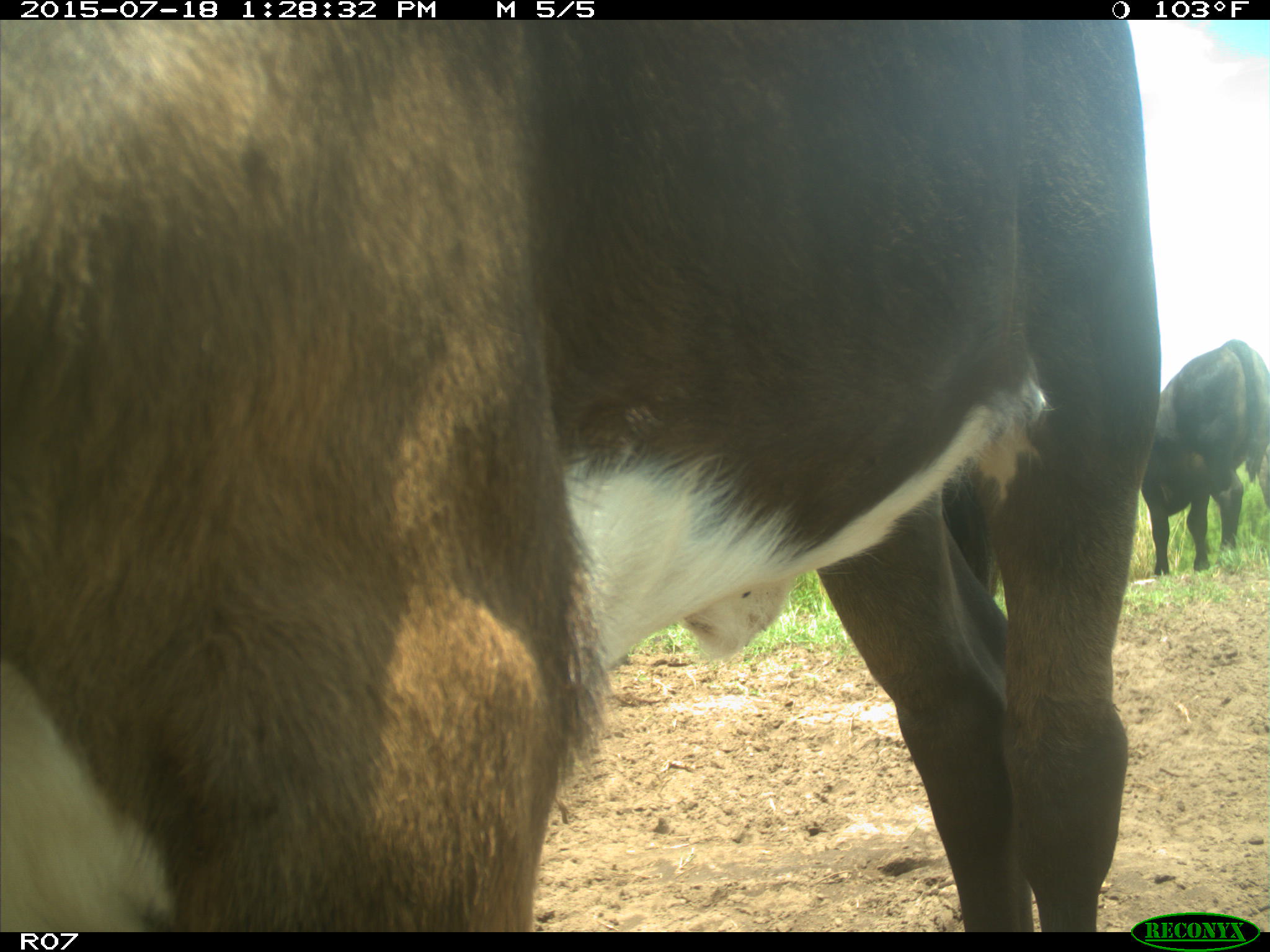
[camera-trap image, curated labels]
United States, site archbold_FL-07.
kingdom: Animalia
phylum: Chordata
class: Mammalia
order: Artiodactyla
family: Bovidae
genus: Bos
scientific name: Bos taurus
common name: domestic cow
Bos taurus (domestic cow).